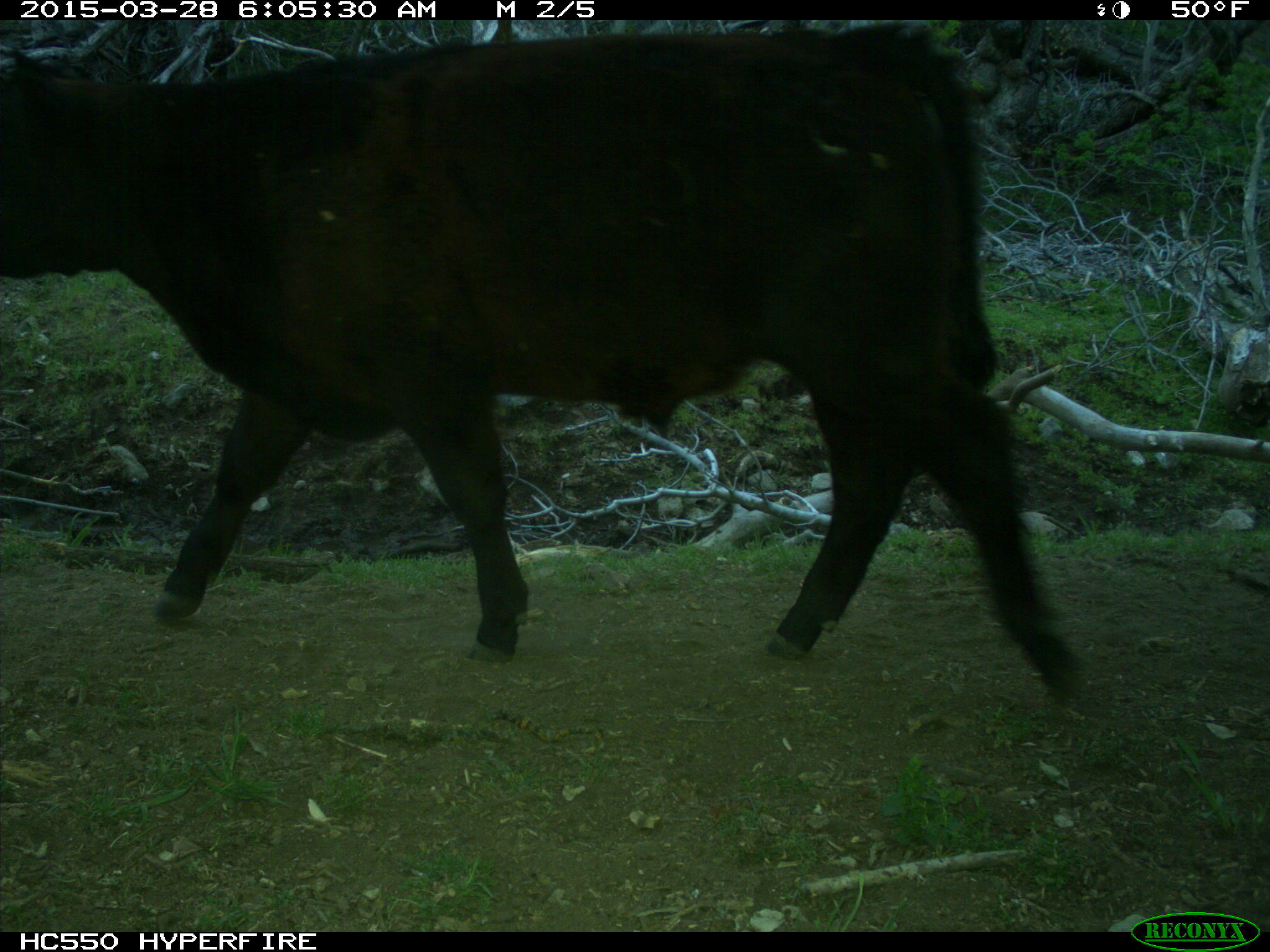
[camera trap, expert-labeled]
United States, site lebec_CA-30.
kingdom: Animalia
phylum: Chordata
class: Mammalia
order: Artiodactyla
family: Bovidae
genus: Bos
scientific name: Bos taurus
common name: domestic cow